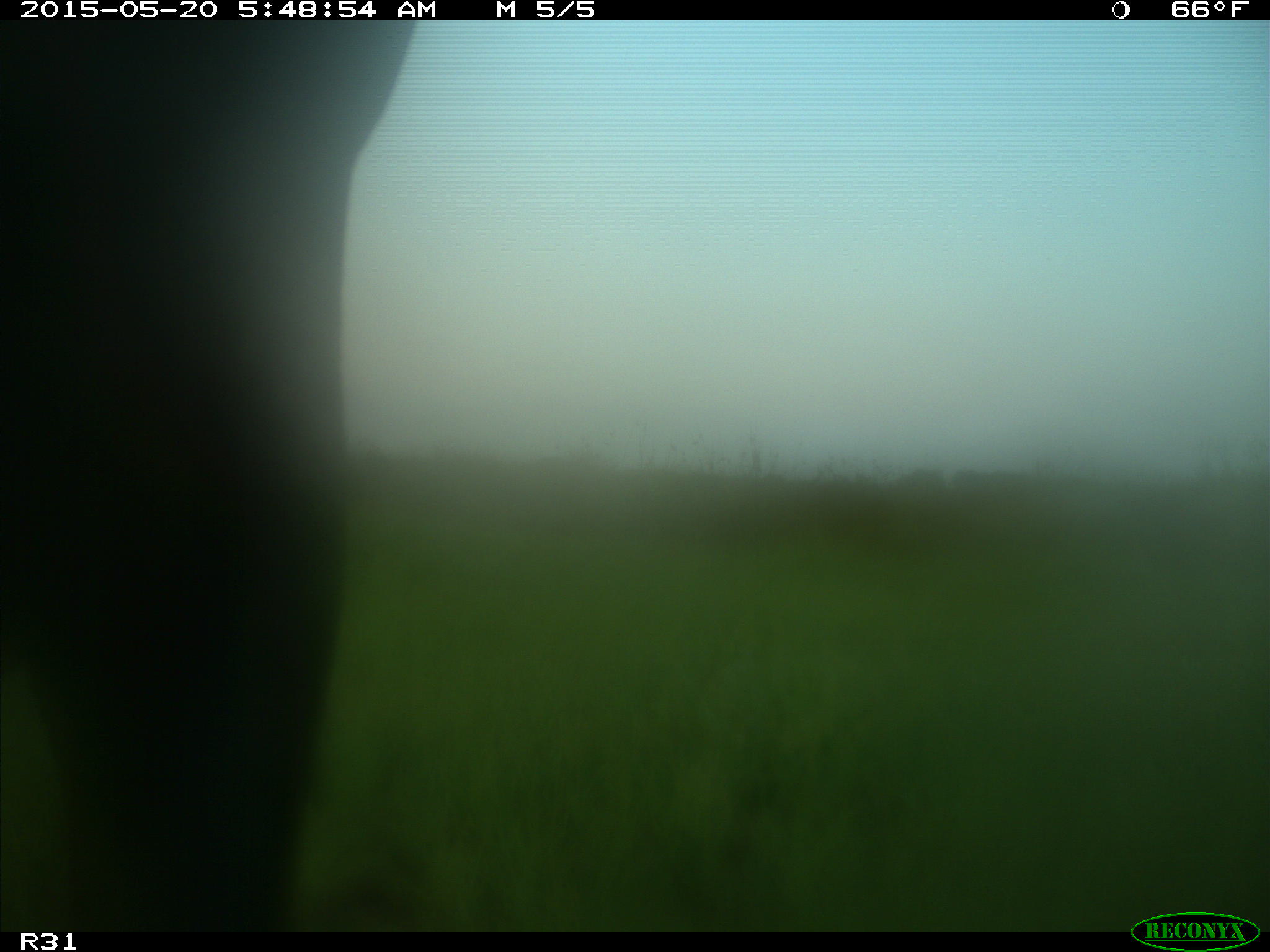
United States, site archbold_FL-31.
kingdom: Animalia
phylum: Chordata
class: Mammalia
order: Artiodactyla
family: Bovidae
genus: Bos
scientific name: Bos taurus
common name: domestic cow